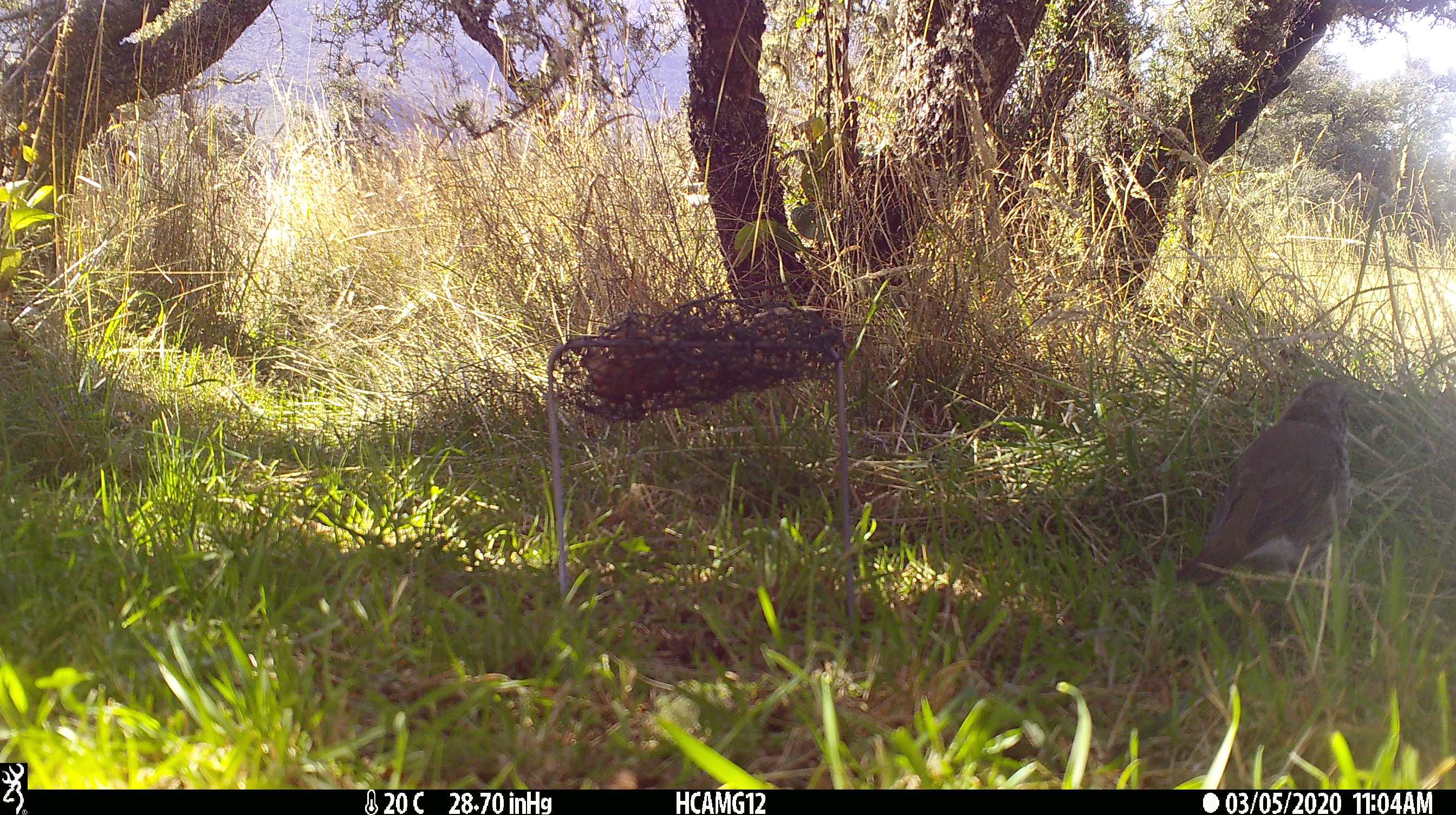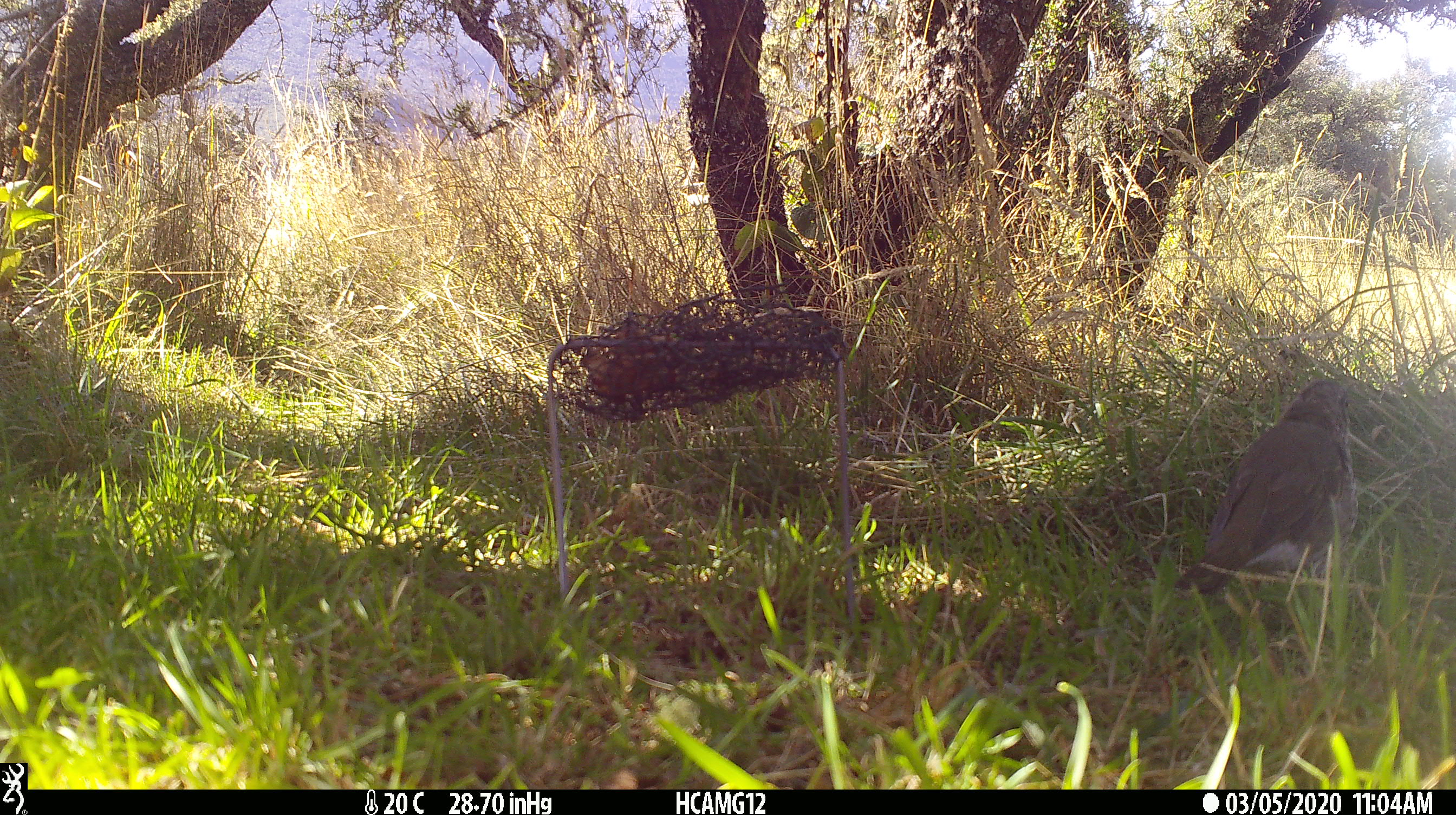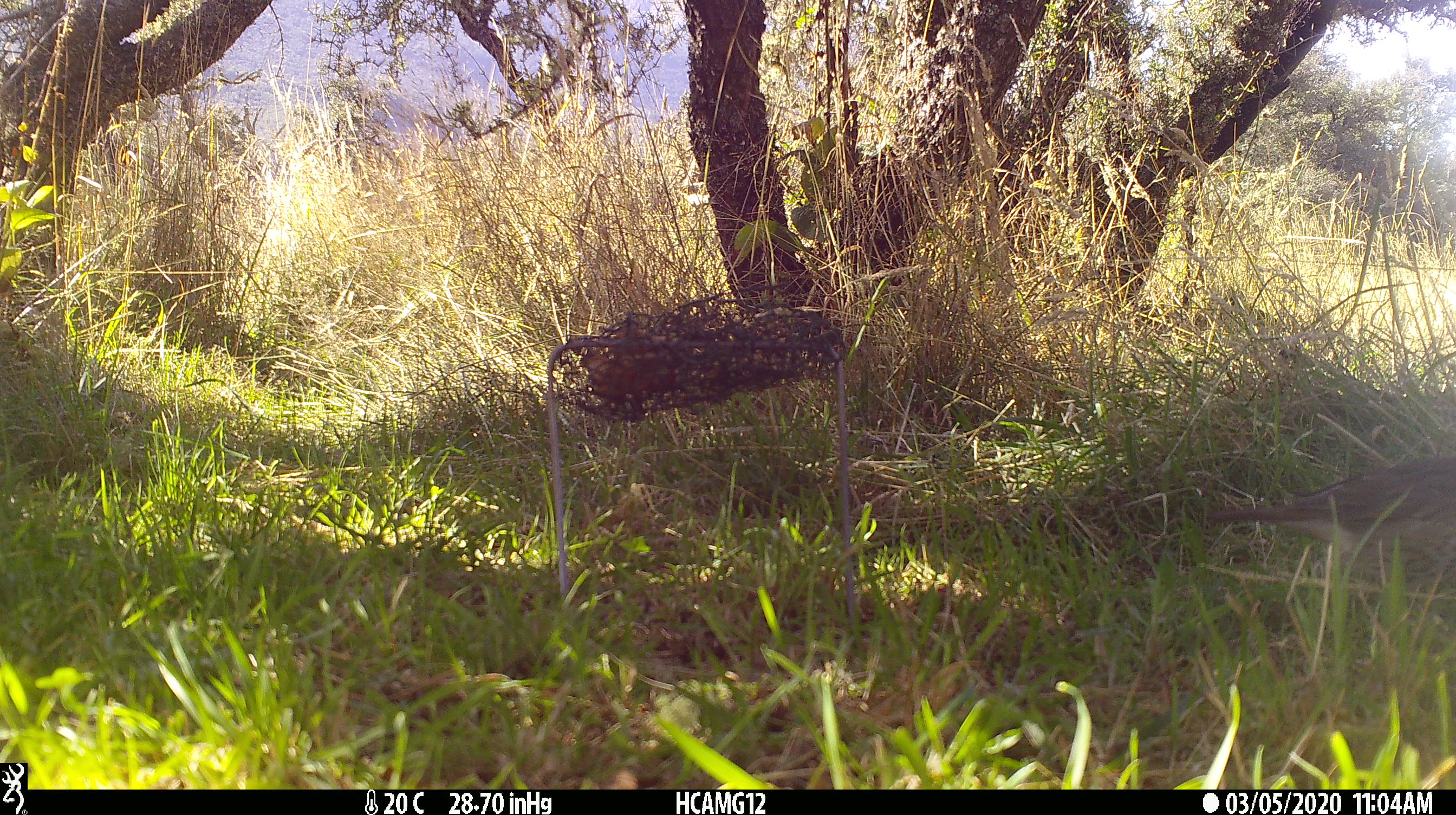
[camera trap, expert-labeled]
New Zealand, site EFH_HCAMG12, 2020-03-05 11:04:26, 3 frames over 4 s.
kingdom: Animalia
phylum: Chordata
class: Aves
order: Passeriformes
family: Turdidae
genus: Turdus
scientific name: Turdus philomelos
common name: song thrush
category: thrush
Thrush (song thrush) (Turdus philomelos).